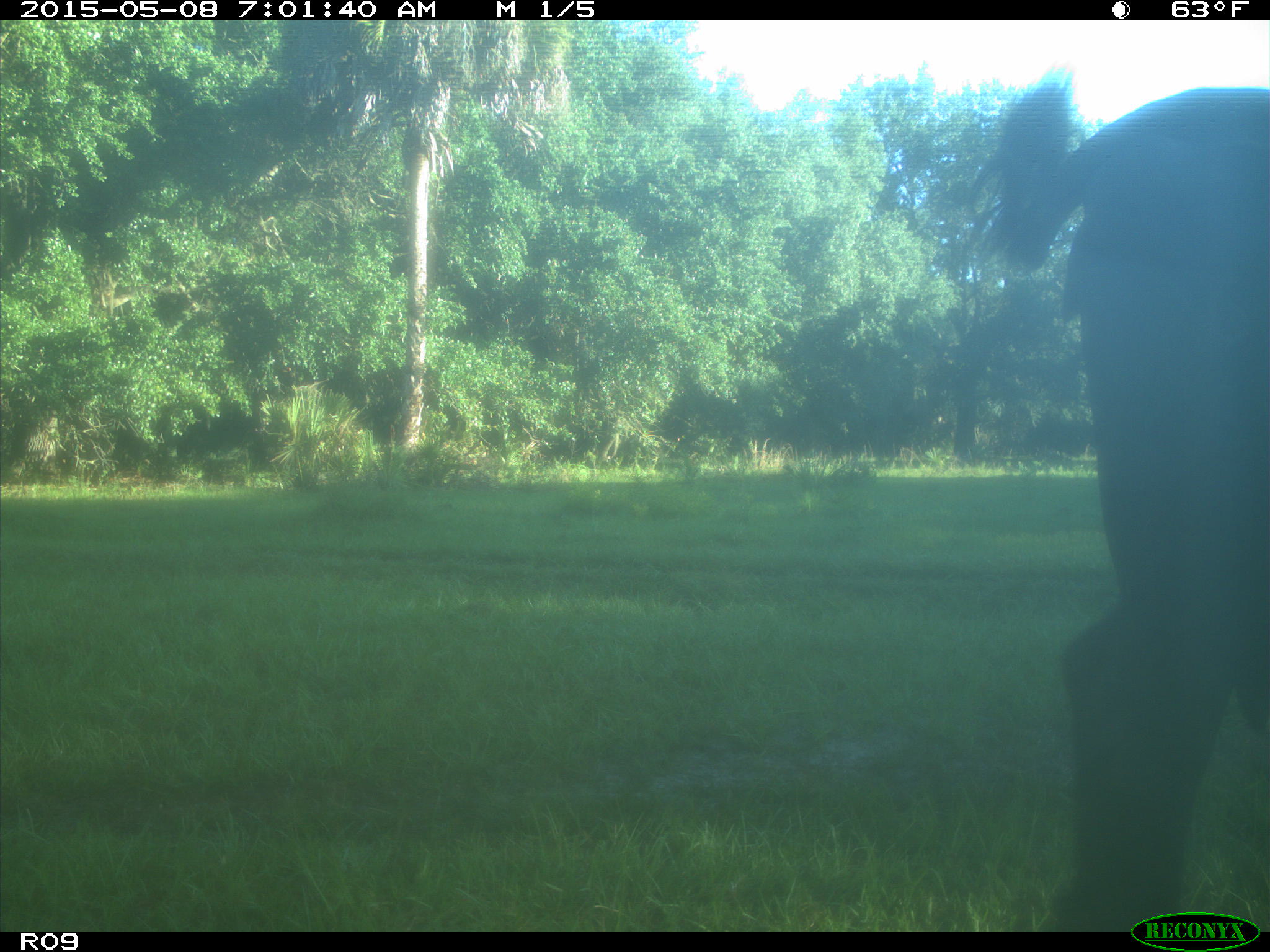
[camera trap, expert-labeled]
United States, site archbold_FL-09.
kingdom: Animalia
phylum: Chordata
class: Mammalia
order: Artiodactyla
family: Bovidae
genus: Bos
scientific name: Bos taurus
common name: domestic cow